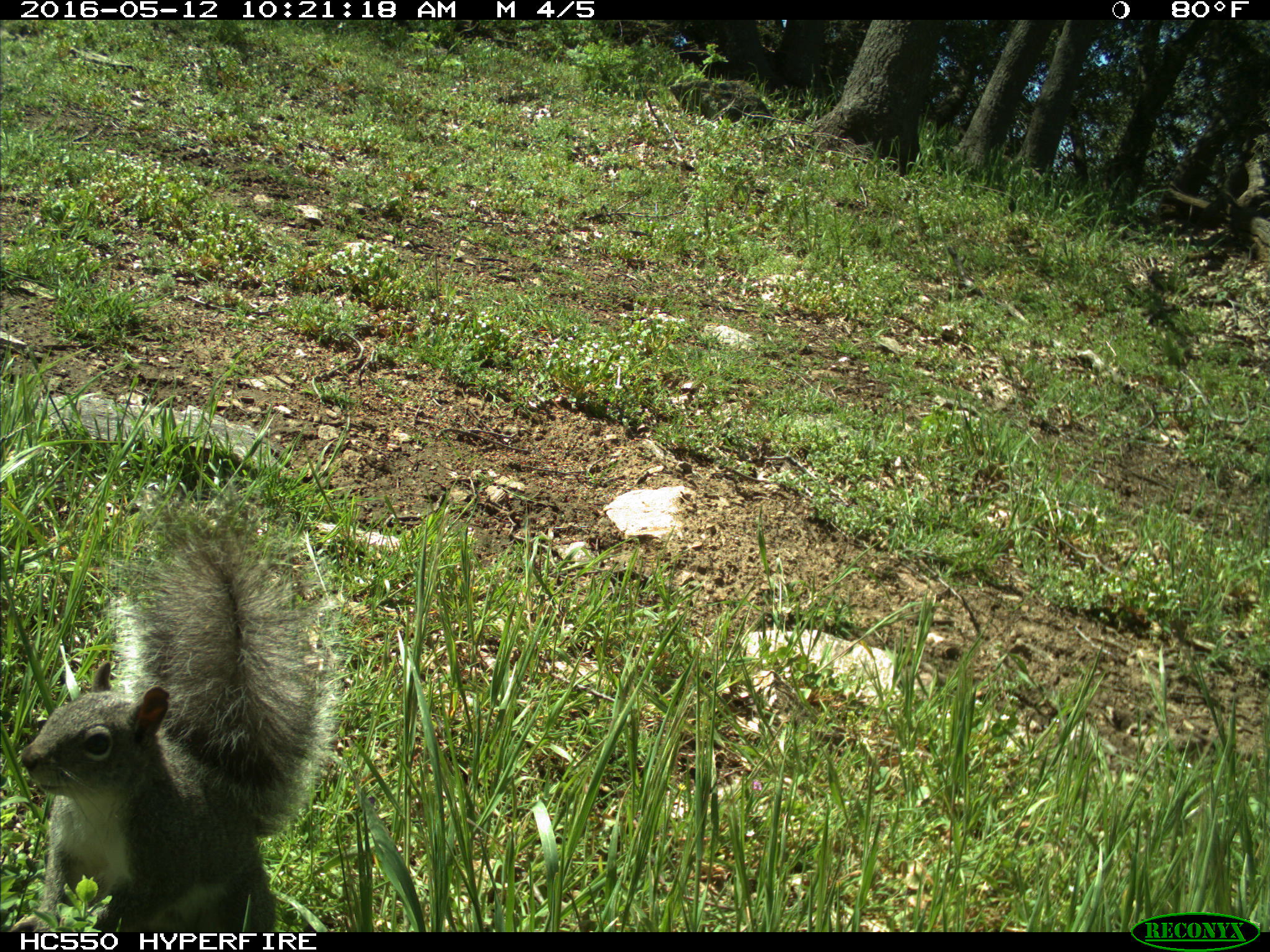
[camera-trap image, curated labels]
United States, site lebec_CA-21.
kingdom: Animalia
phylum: Chordata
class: Mammalia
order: Rodentia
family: Sciuridae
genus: Sciurus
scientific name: Sciurus carolinensis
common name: eastern gray squirrel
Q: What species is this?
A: Sciurus carolinensis (eastern gray squirrel).